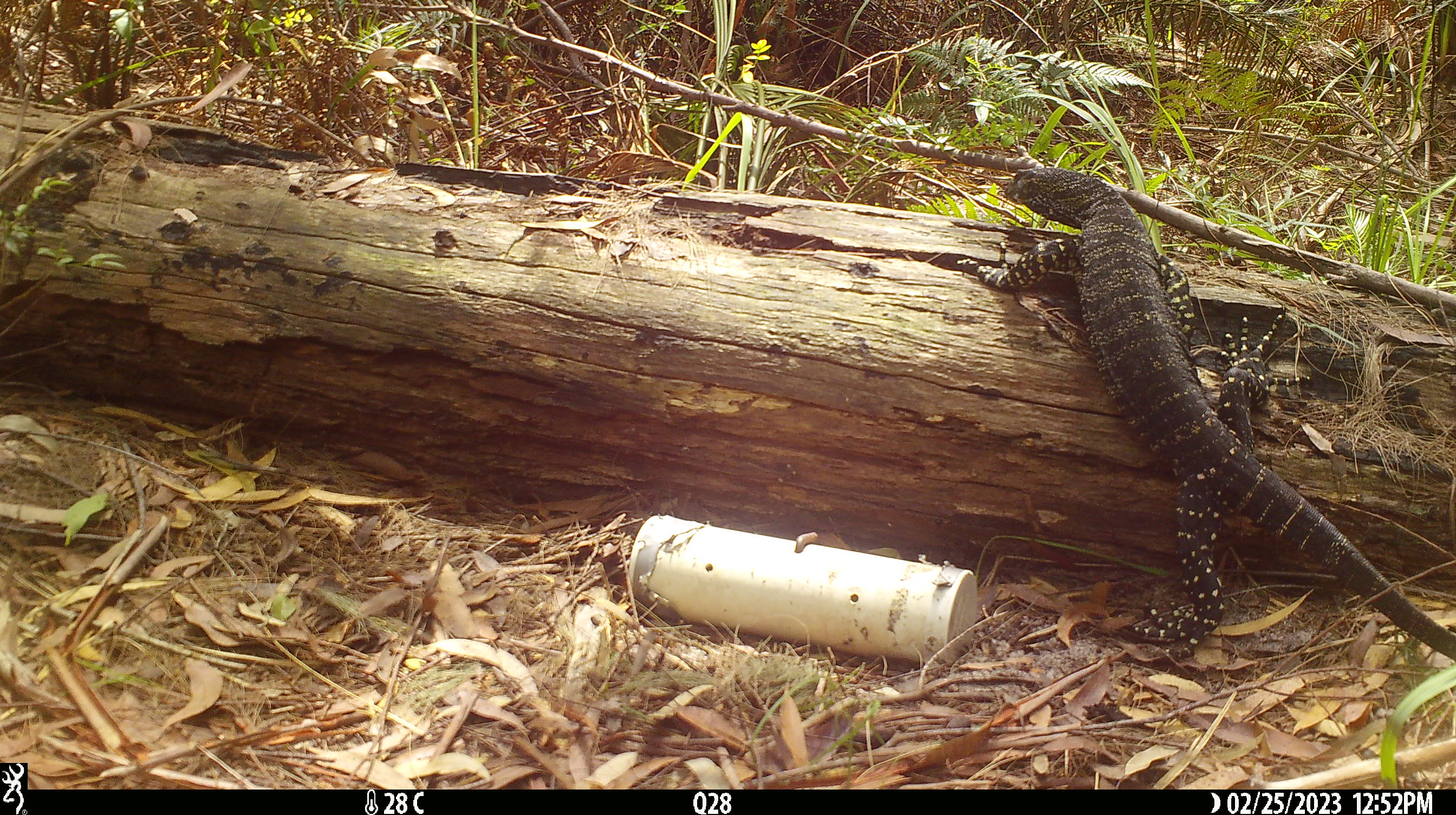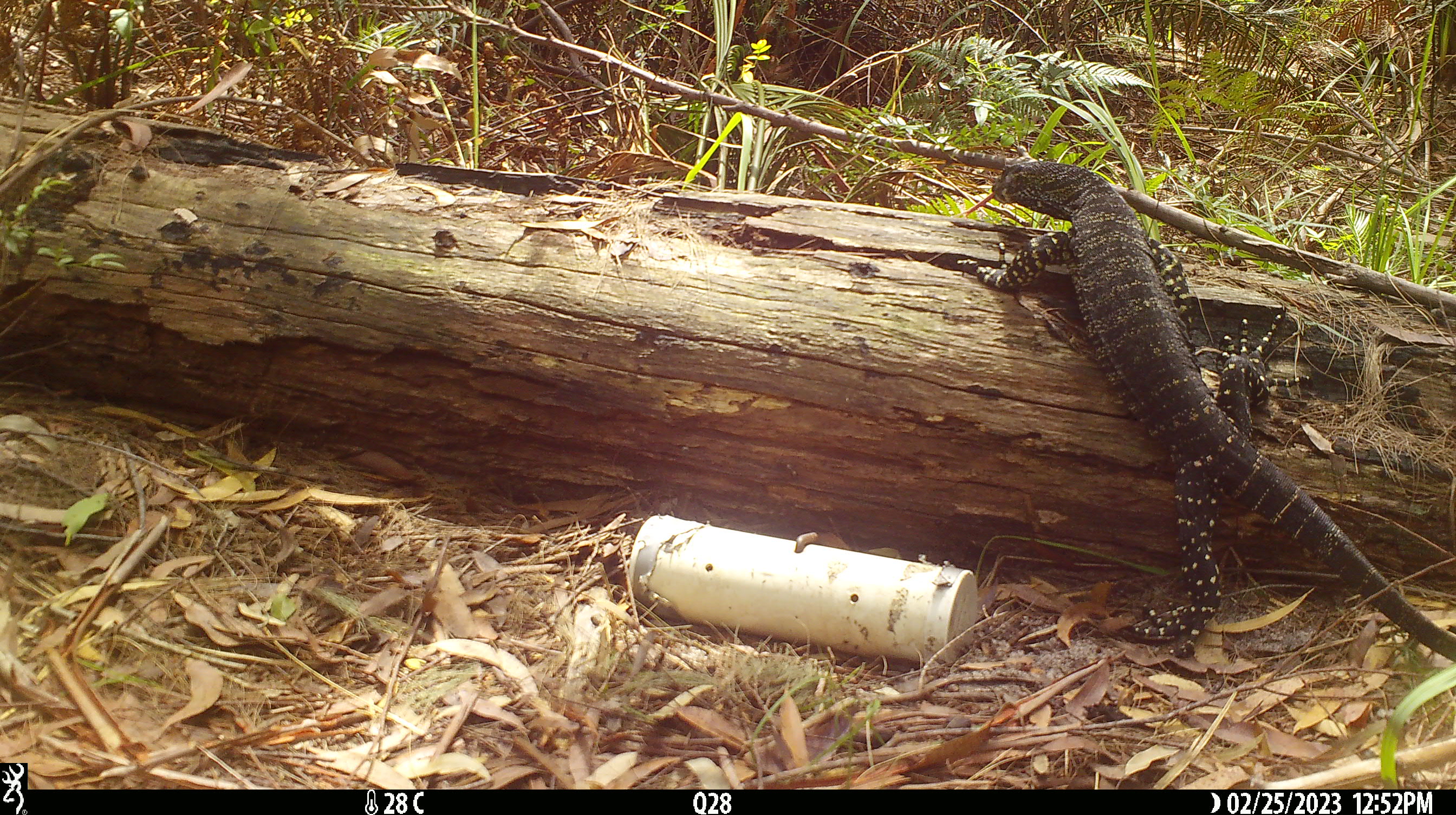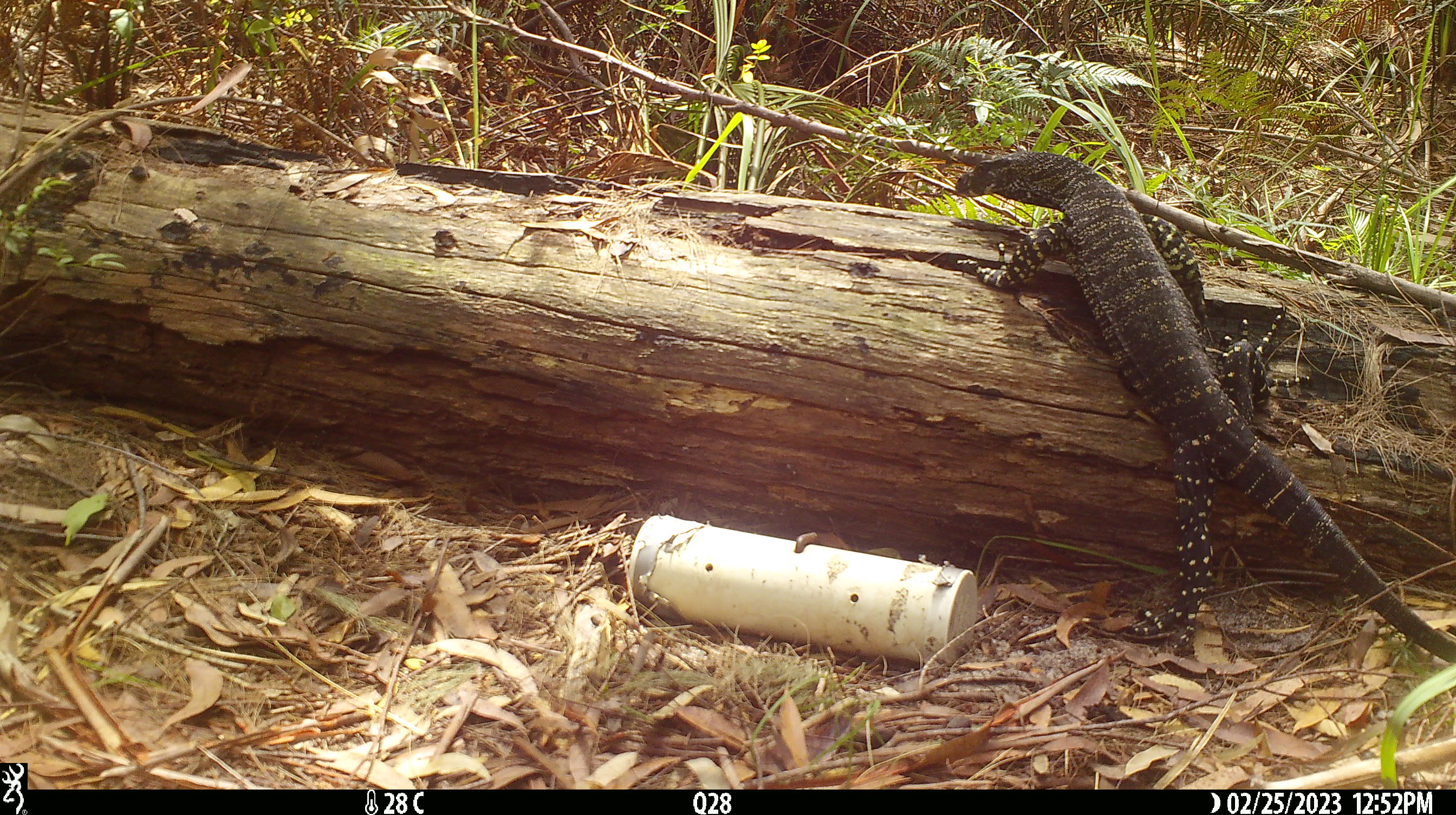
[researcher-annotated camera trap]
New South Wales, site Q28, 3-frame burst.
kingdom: Animalia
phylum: Chordata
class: Reptilia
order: Squamata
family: Varanidae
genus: Varanus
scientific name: Varanus varius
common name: lace monitor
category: goanna